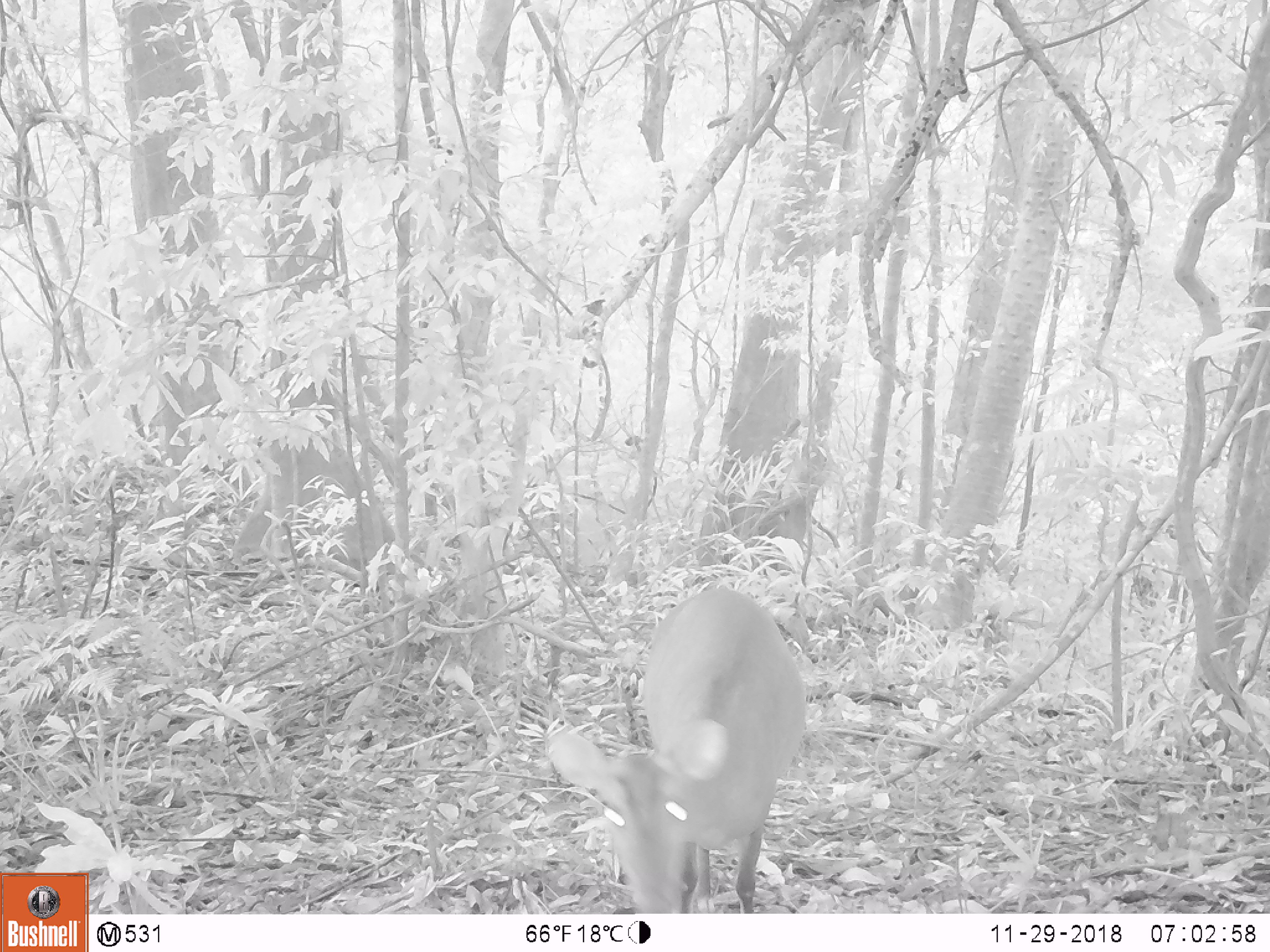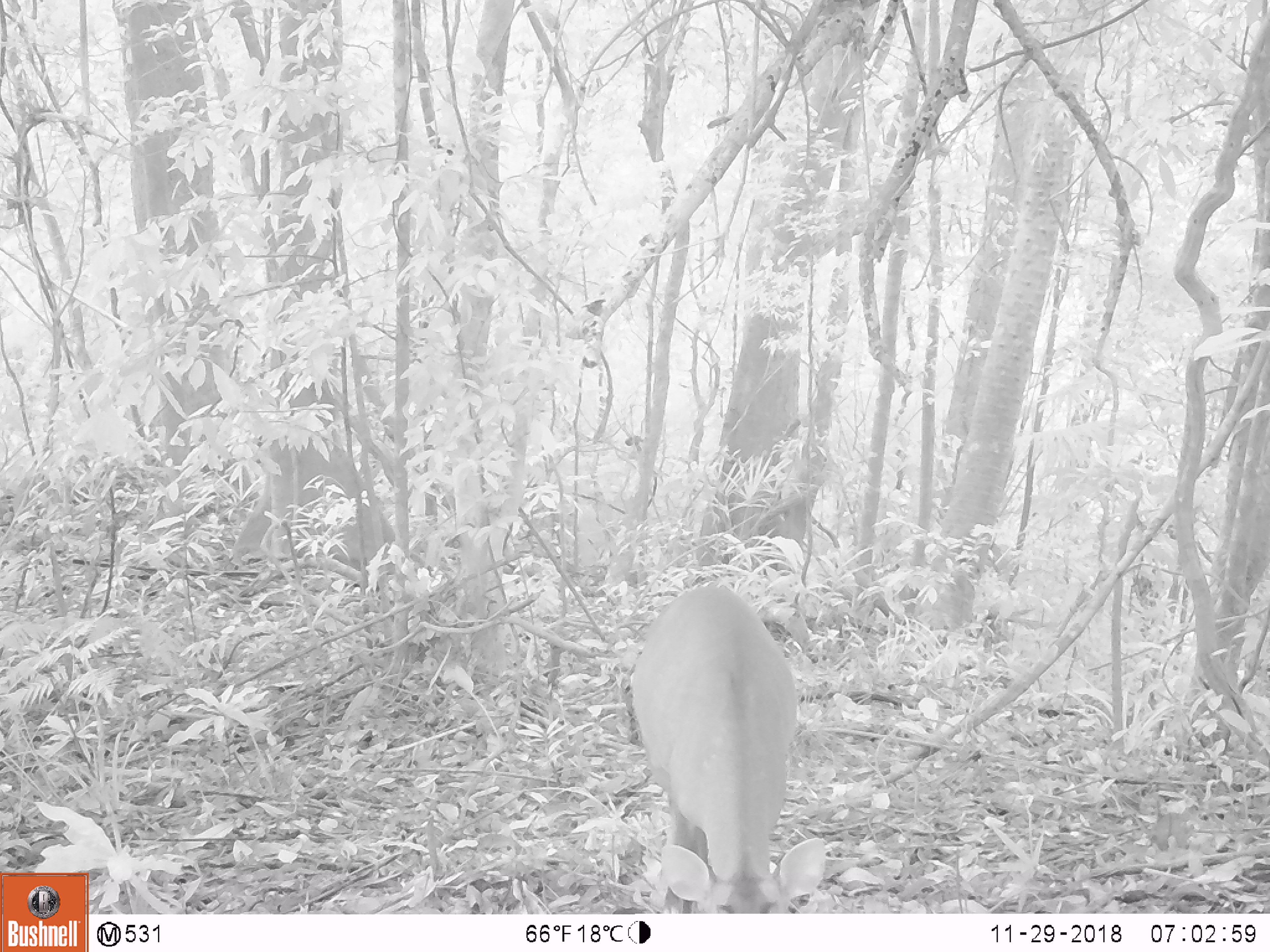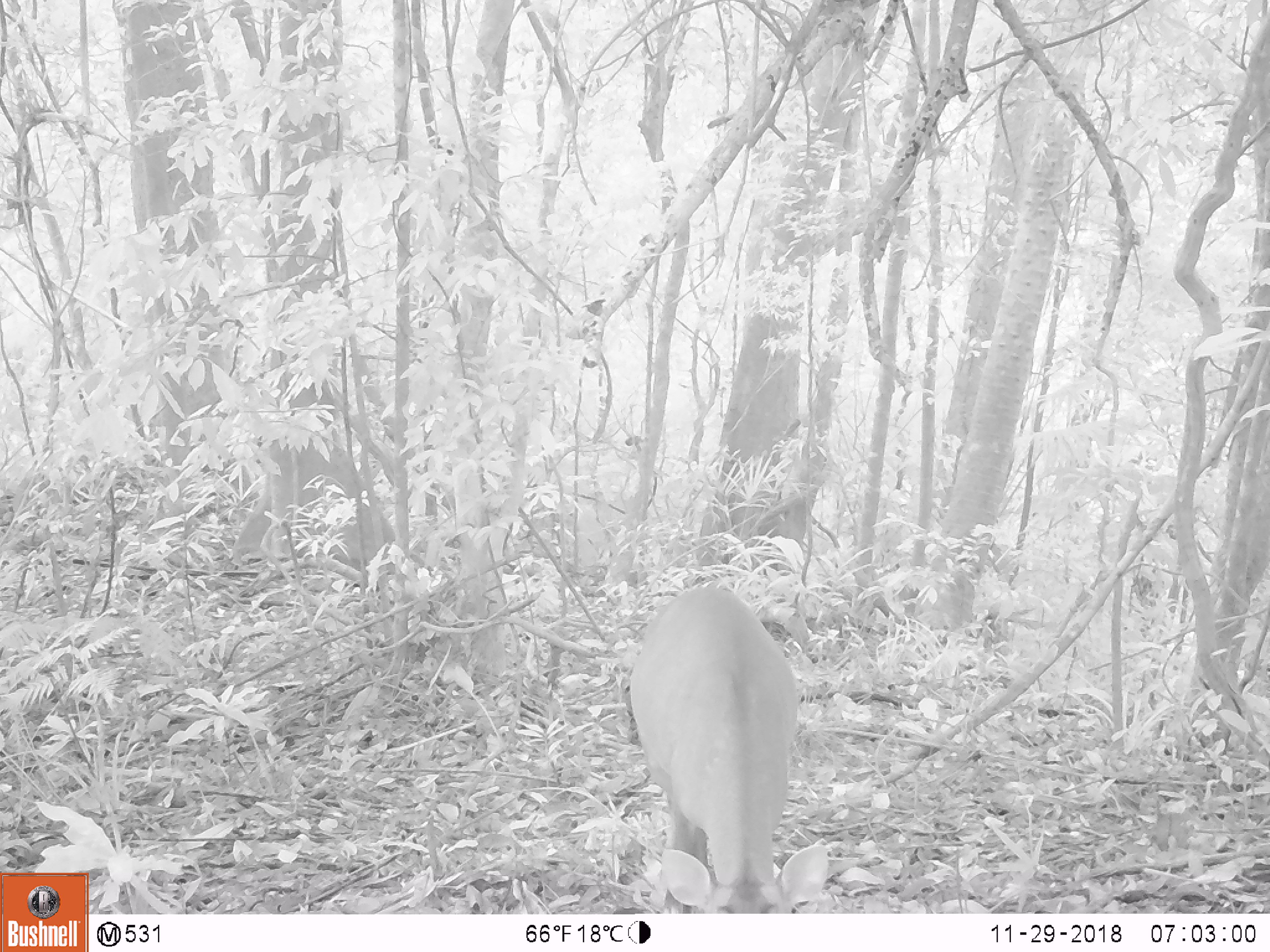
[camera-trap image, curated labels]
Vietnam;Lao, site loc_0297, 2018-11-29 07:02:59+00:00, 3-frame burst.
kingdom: Animalia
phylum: Chordata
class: Mammalia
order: Artiodactyla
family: Cervidae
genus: Muntiacus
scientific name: Muntiacus vuquangensis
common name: large-antlered muntjac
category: large antlered muntjac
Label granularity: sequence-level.